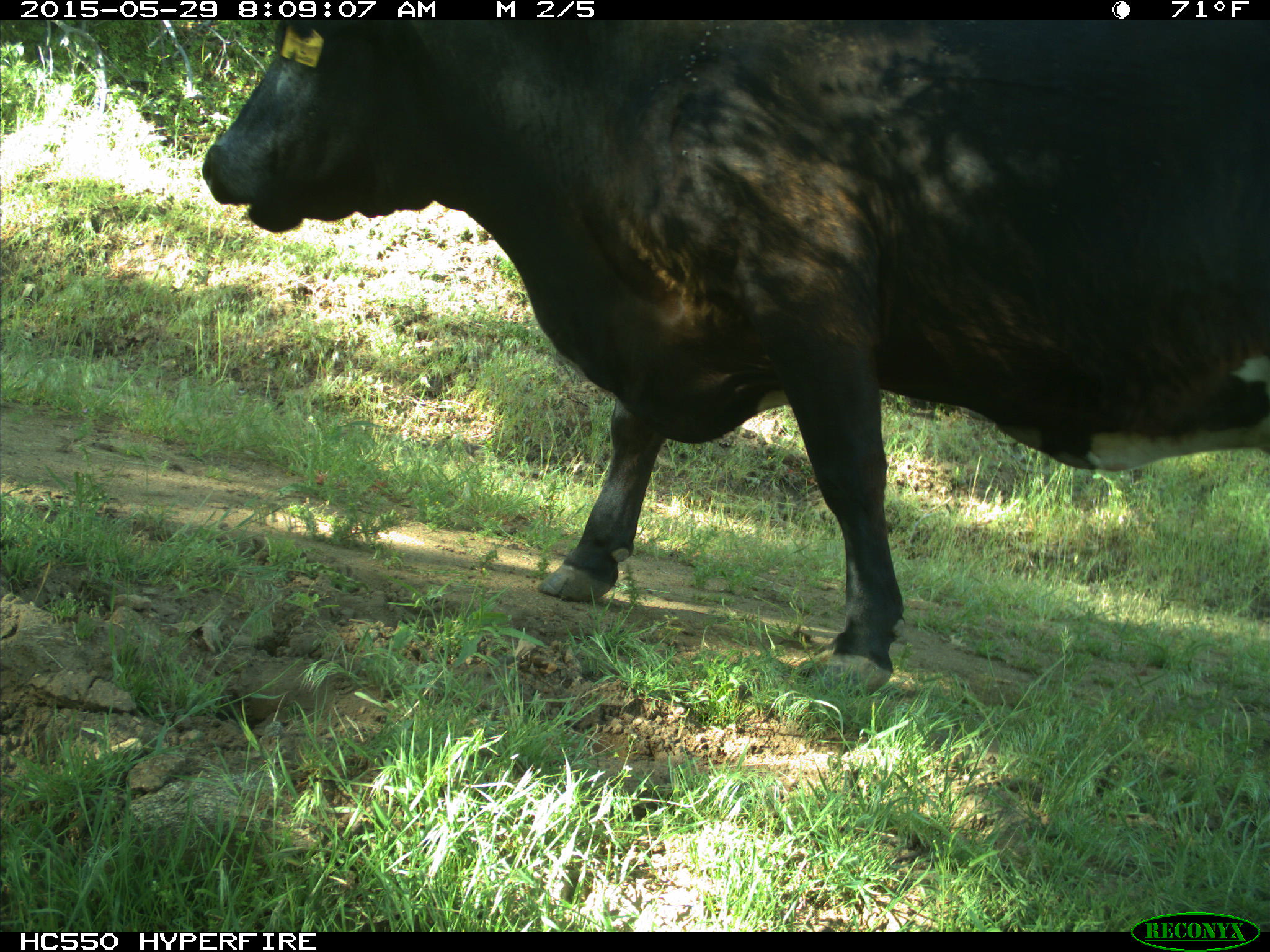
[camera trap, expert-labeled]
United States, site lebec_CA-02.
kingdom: Animalia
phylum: Chordata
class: Mammalia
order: Artiodactyla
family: Bovidae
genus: Bos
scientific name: Bos taurus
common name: domestic cow